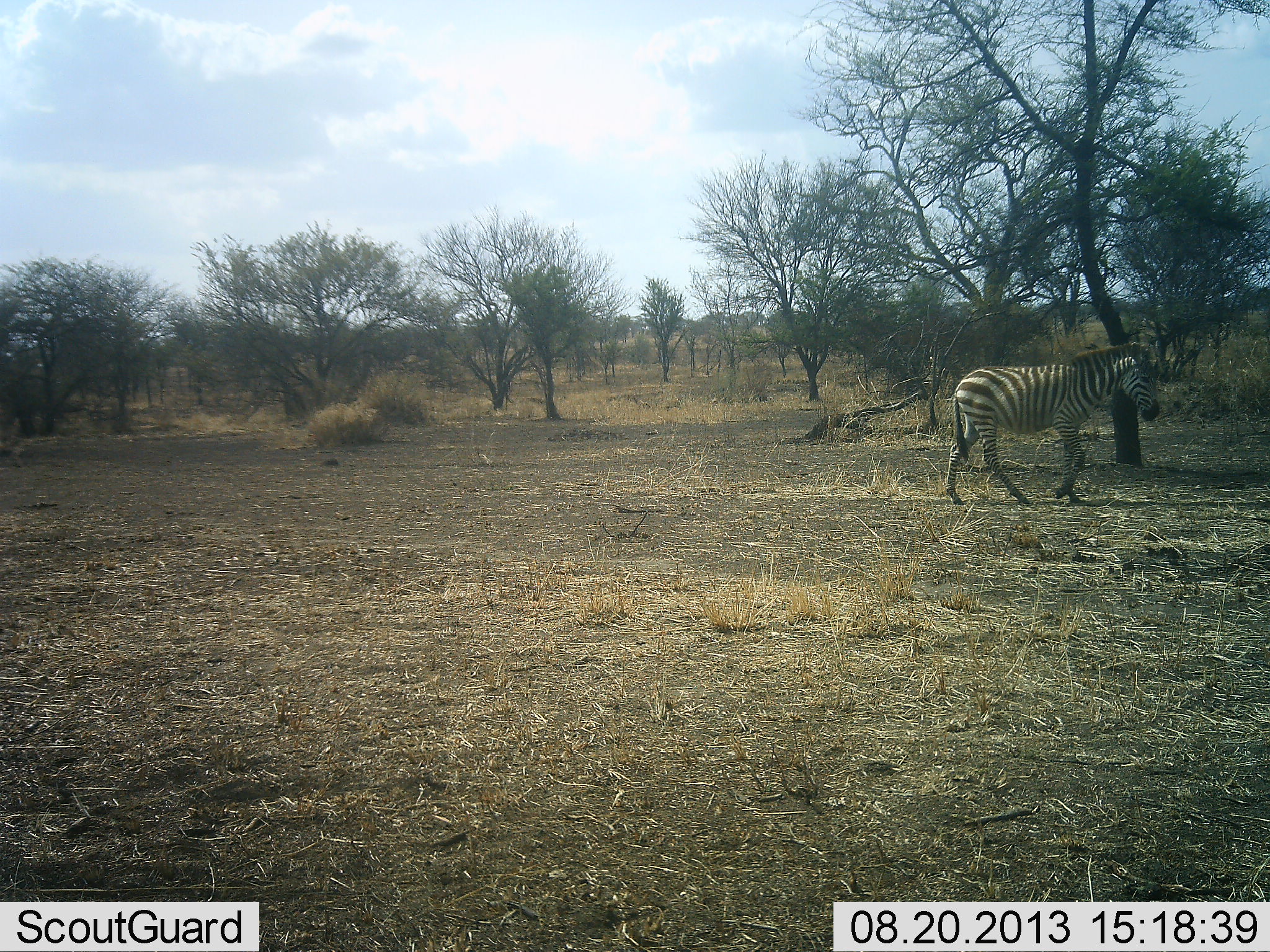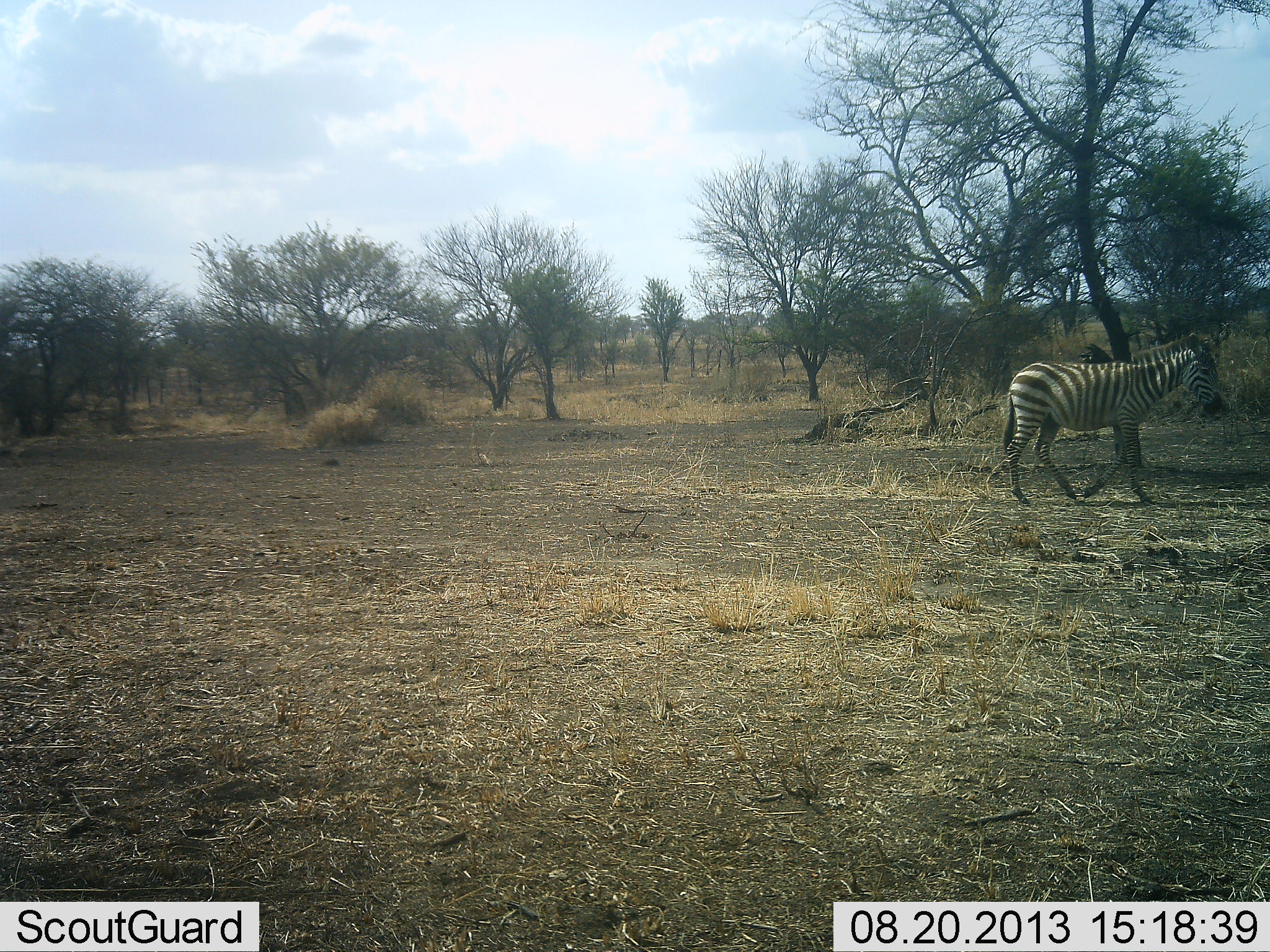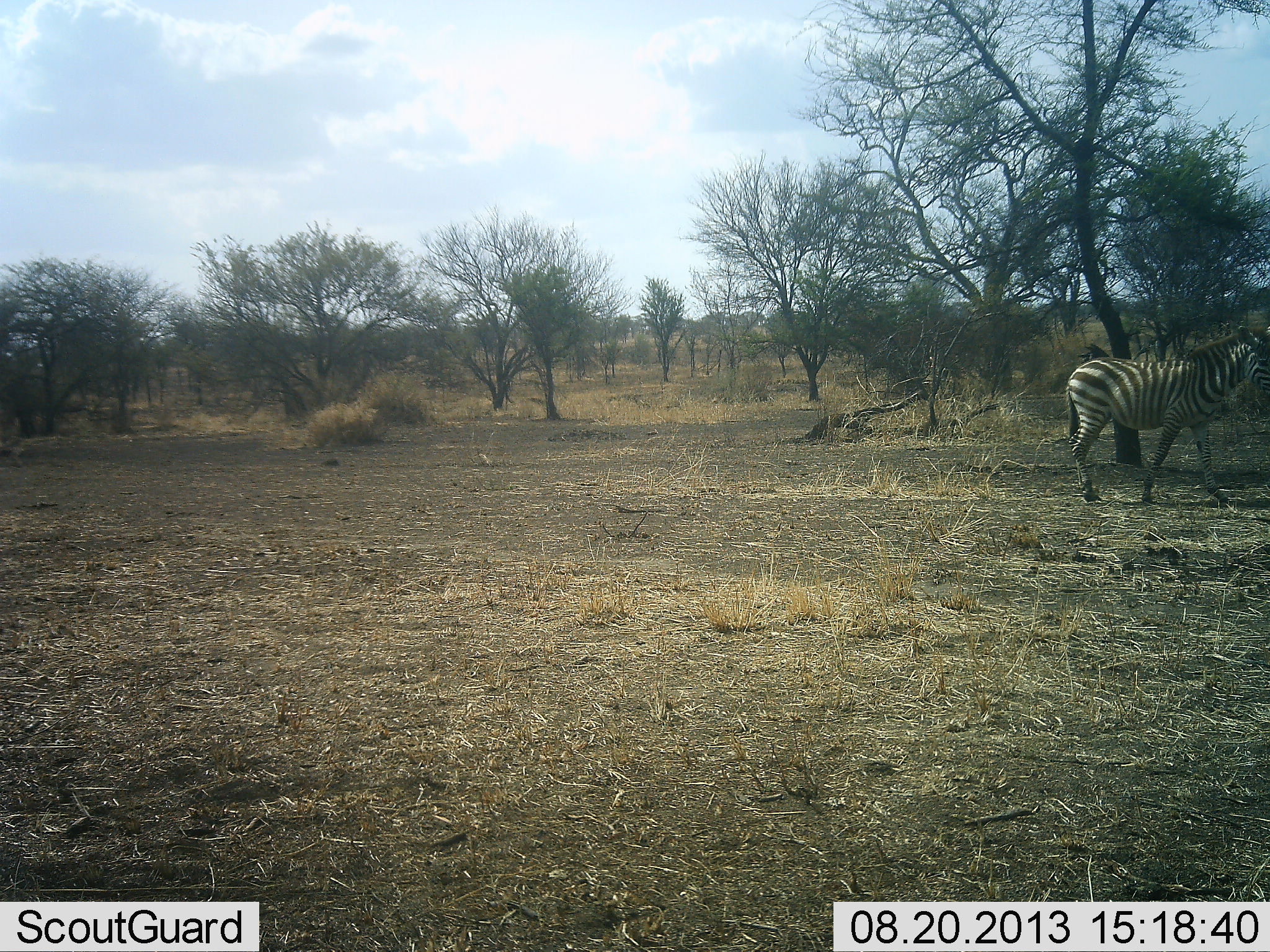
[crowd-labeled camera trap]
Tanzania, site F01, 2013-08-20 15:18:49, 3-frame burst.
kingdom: Animalia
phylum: Chordata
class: Mammalia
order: Perissodactyla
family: Equidae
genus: Equus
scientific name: Equus quagga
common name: plains zebra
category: zebra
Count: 1.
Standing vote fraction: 10%.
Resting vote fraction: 0%.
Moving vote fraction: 100%.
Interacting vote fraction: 0%.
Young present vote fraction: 0%.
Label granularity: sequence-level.